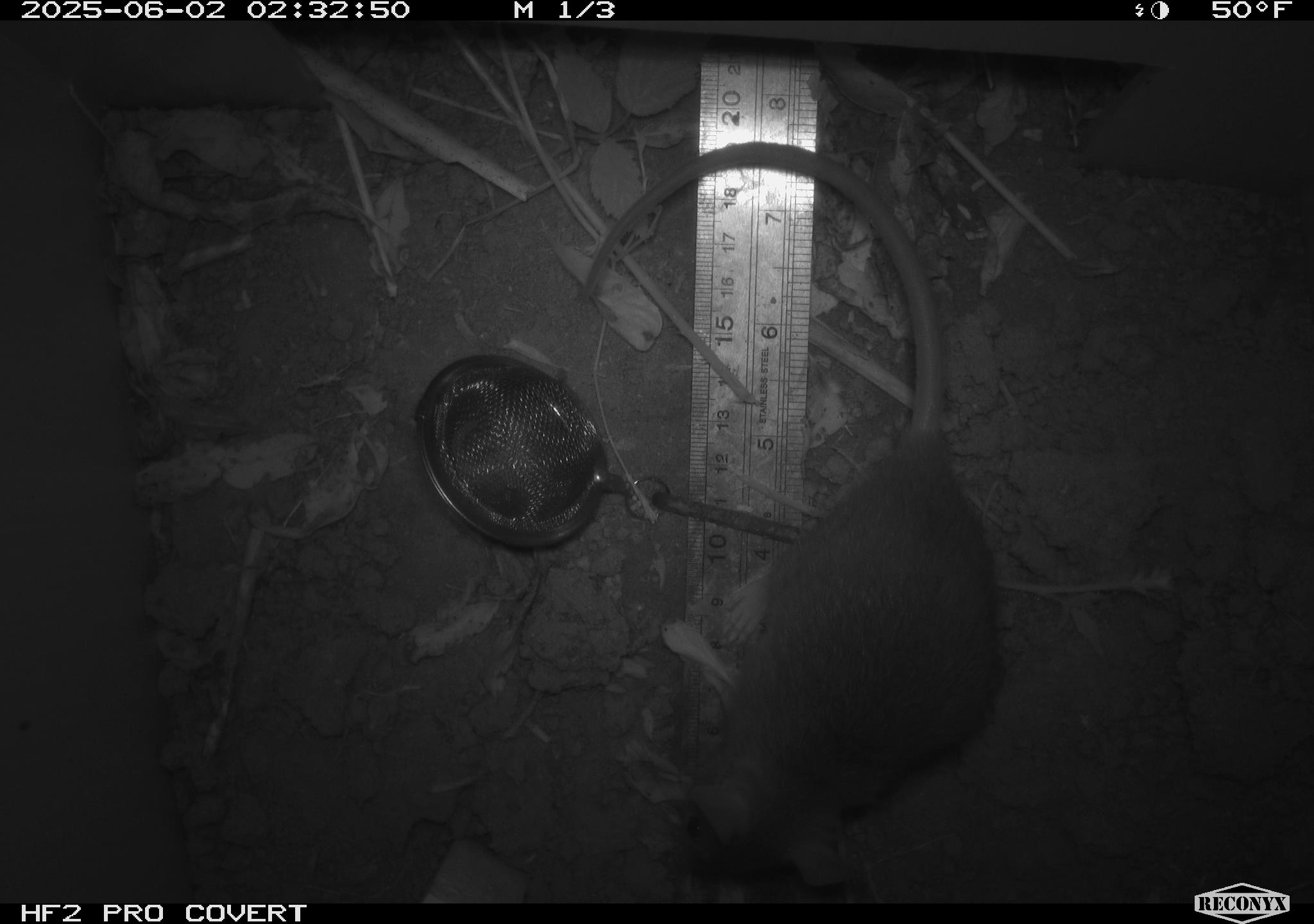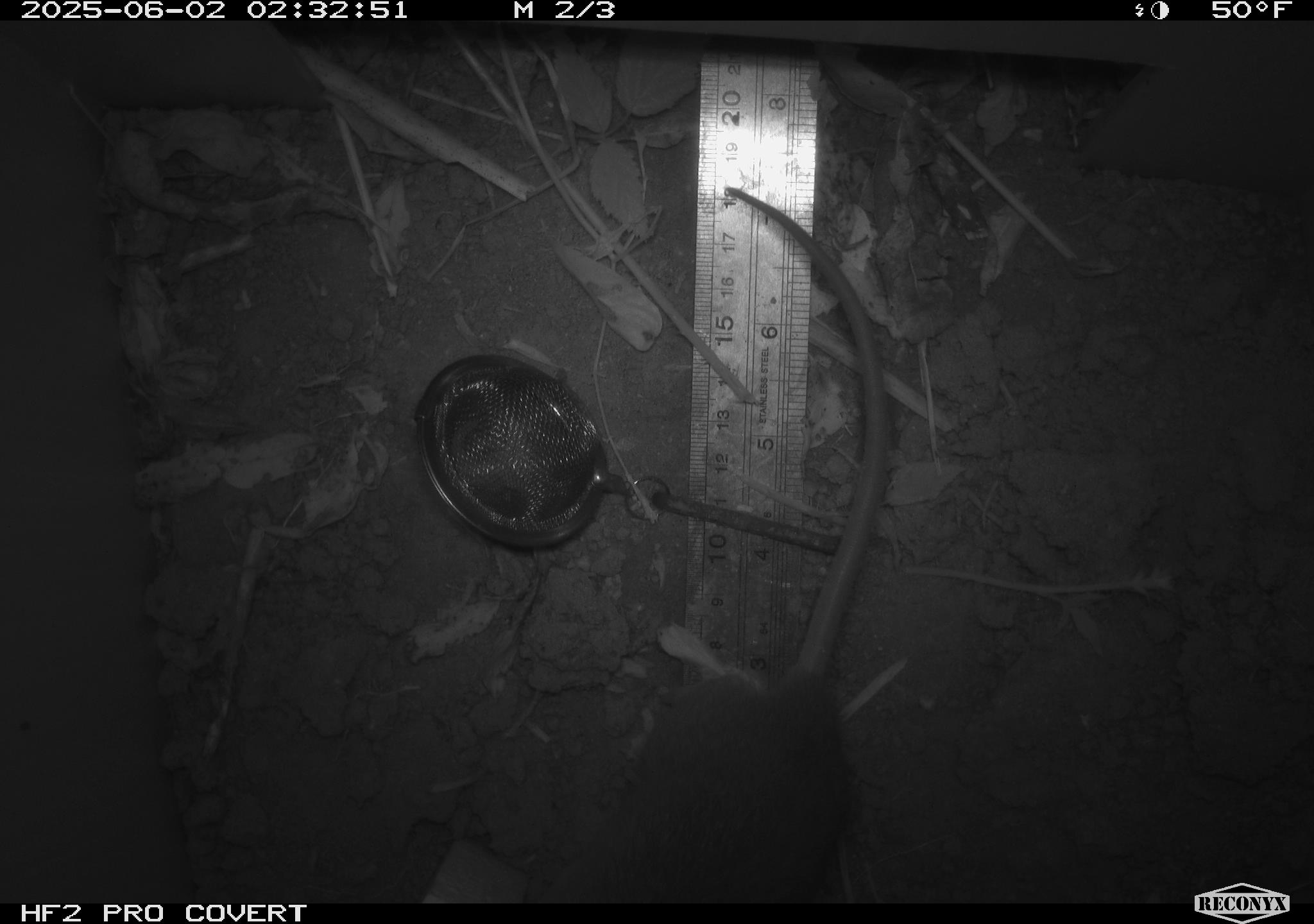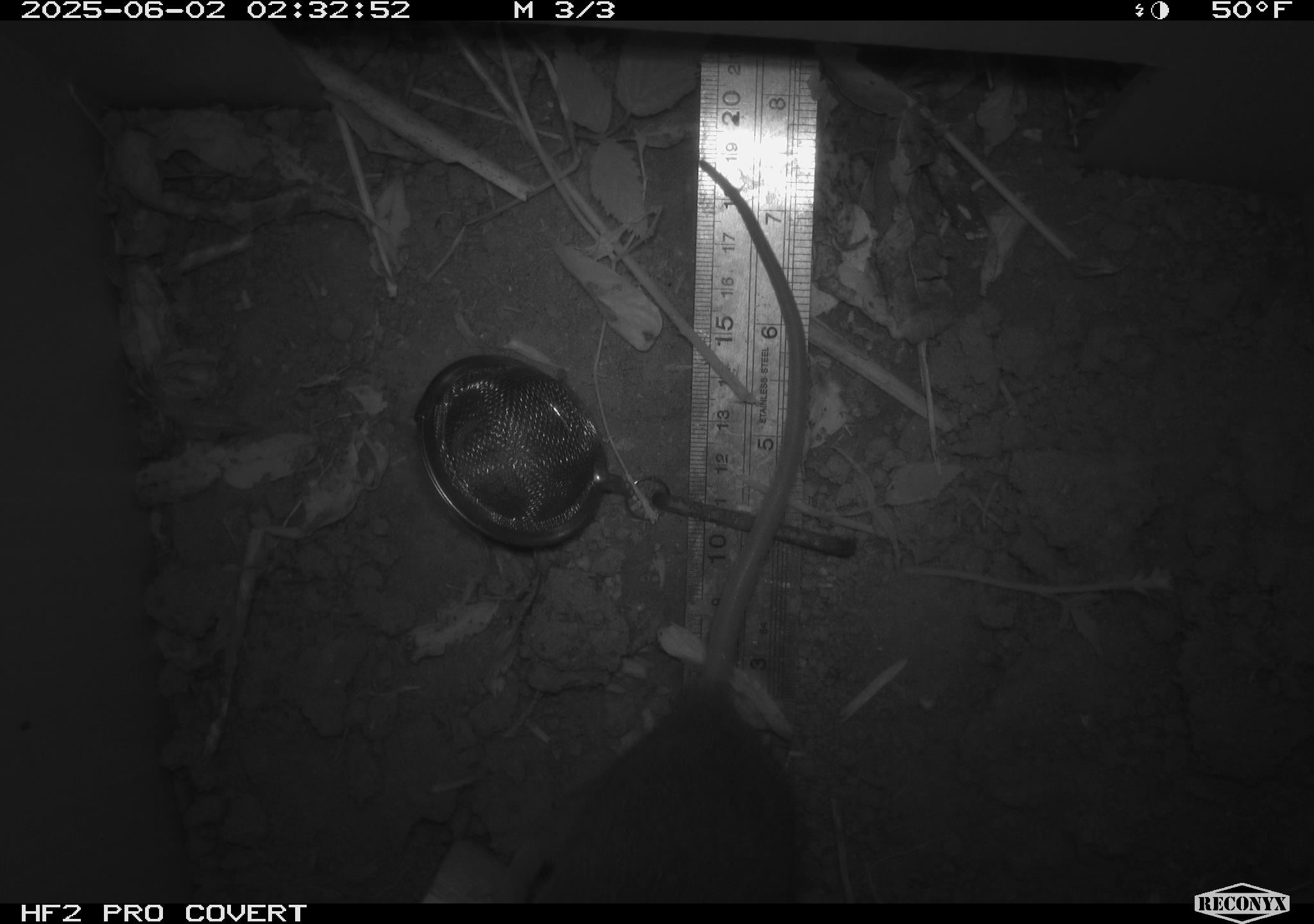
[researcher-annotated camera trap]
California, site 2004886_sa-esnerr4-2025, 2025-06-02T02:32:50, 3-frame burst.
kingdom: Animalia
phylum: Chordata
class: Mammalia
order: Rodentia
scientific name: Rodentia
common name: rodent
Rodent (Rodentia).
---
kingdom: Animalia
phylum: Chordata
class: Mammalia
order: Rodentia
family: Muridae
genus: Rattus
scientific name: Rattus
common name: rat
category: rattus species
Rattus species (rat) (Rattus).